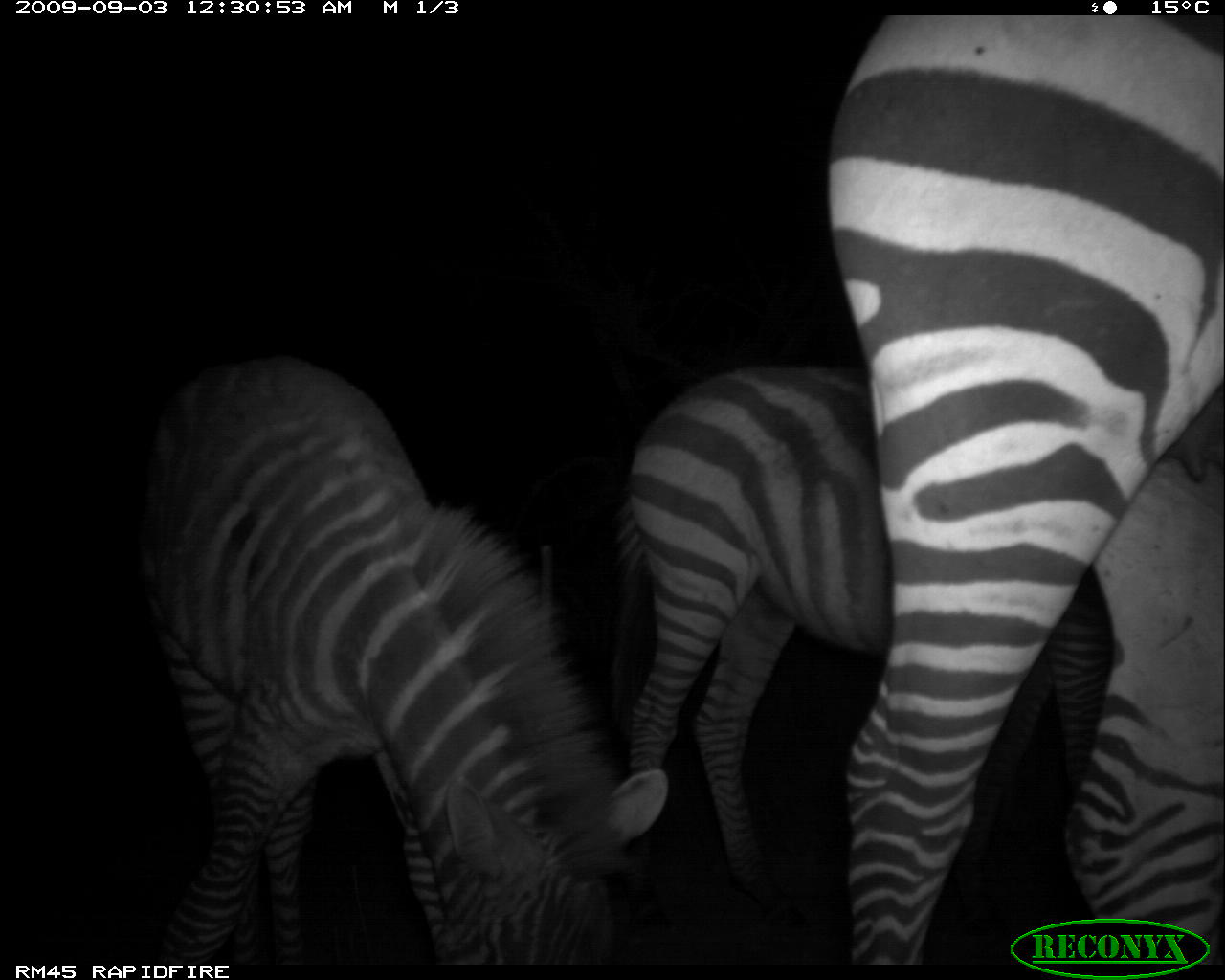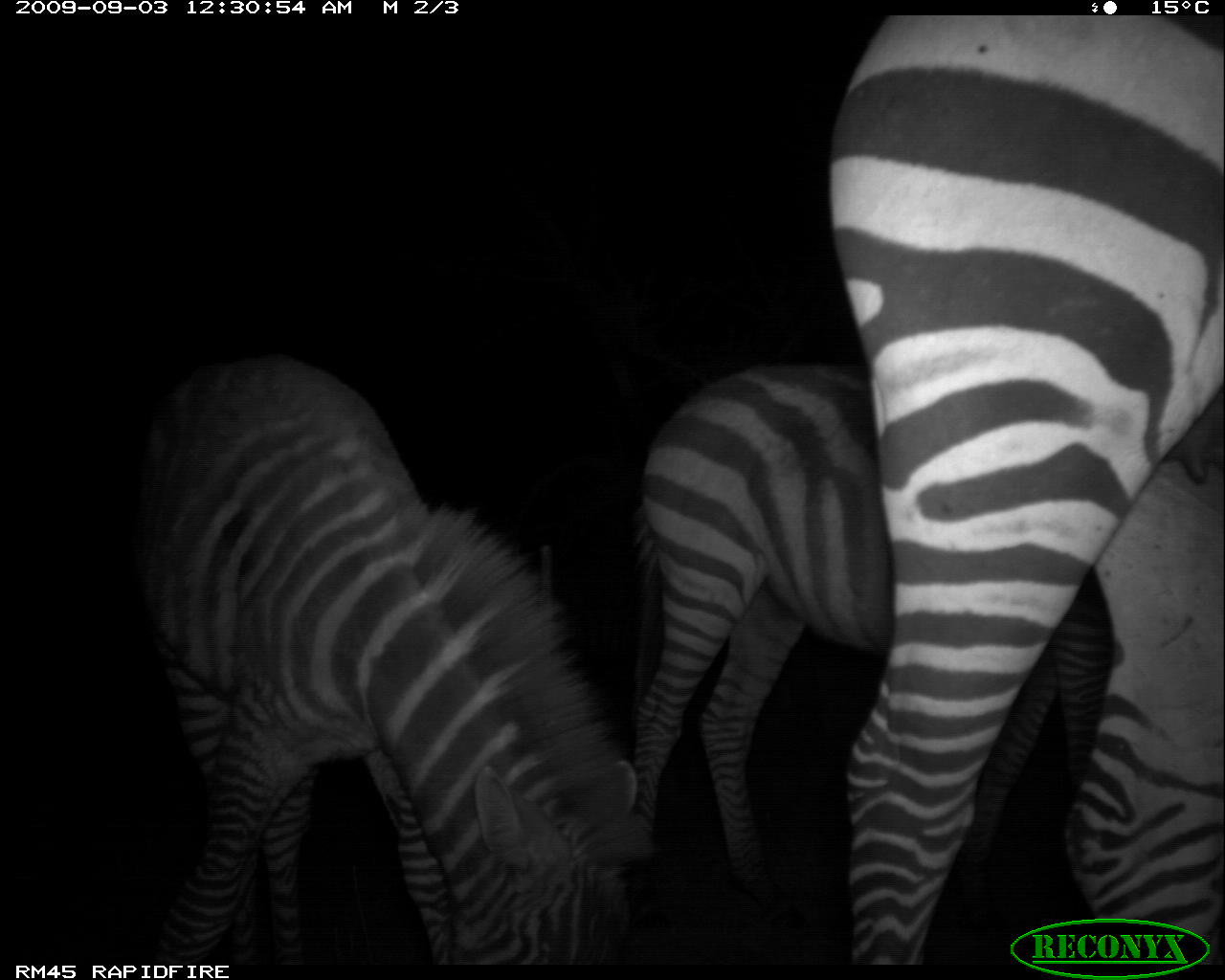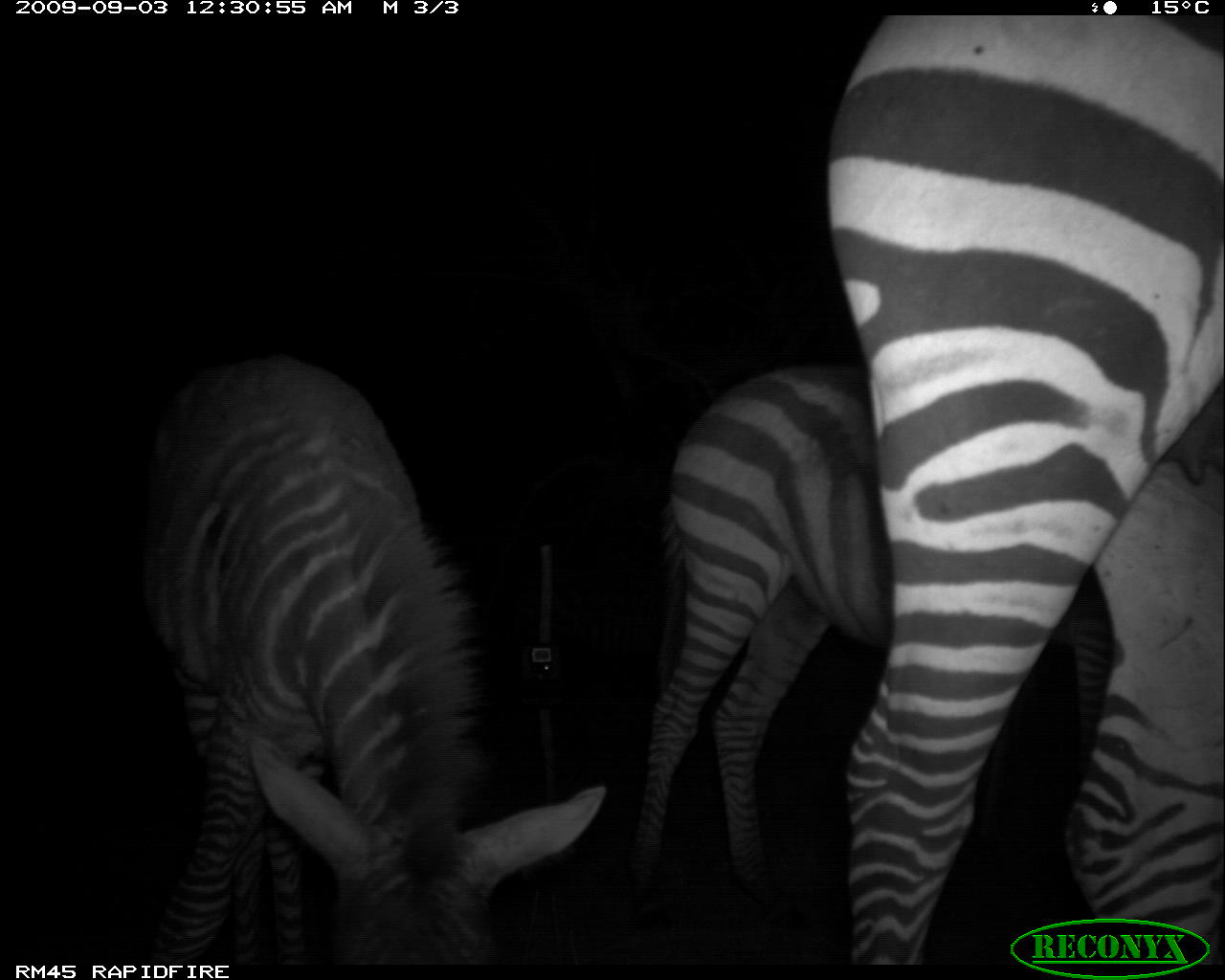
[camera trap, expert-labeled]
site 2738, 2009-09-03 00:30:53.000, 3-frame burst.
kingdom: Animalia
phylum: Chordata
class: Mammalia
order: Perissodactyla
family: Equidae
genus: Equus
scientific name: Equus quagga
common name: plains zebra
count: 3